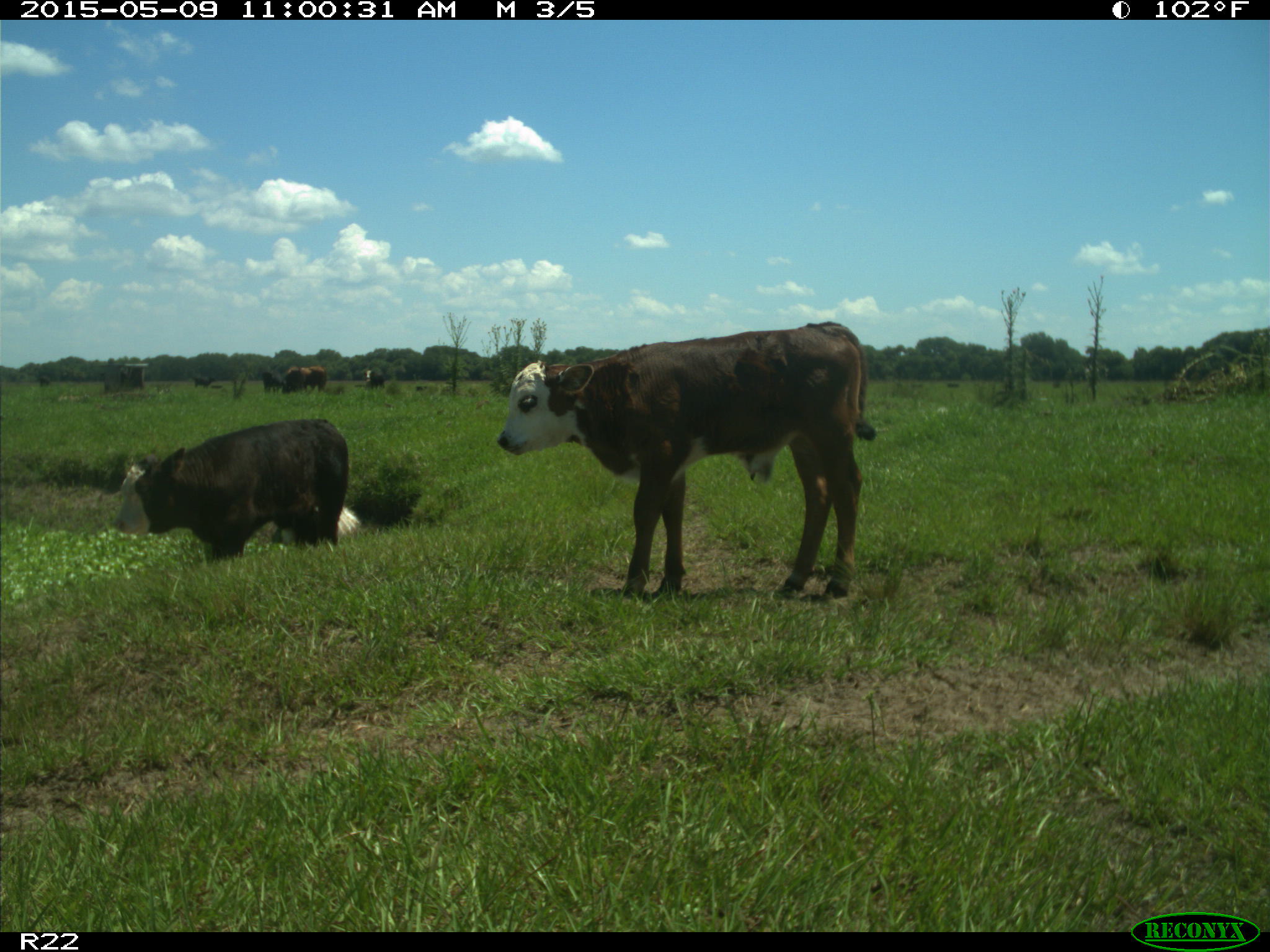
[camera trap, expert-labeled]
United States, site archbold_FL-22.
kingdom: Animalia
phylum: Chordata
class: Mammalia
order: Artiodactyla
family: Bovidae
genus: Bos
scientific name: Bos taurus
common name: domestic cow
Bos taurus (domestic cow).